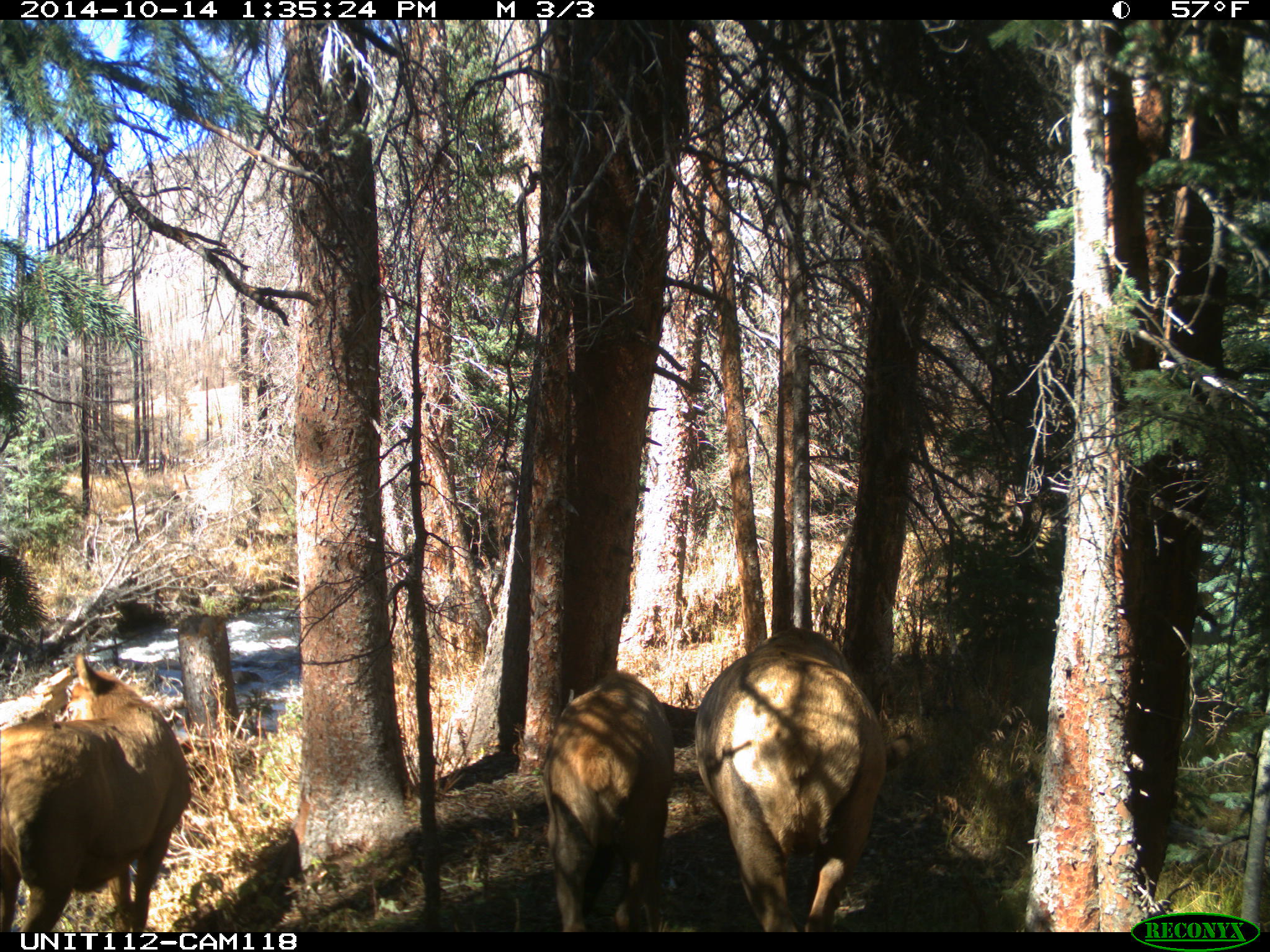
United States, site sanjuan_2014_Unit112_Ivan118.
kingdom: Animalia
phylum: Chordata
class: Mammalia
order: Artiodactyla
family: Cervidae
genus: Cervus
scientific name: Cervus elaphus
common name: red deer